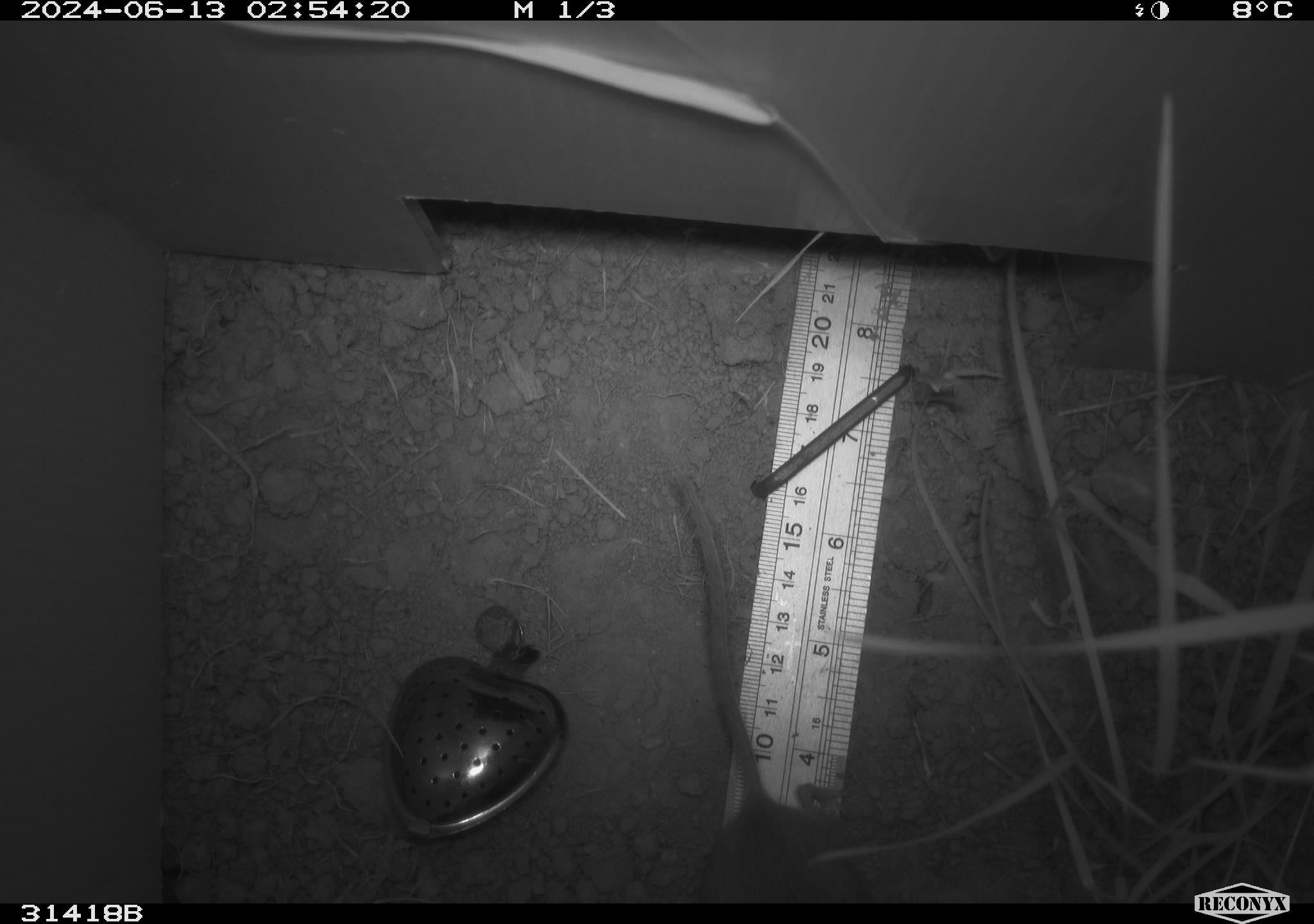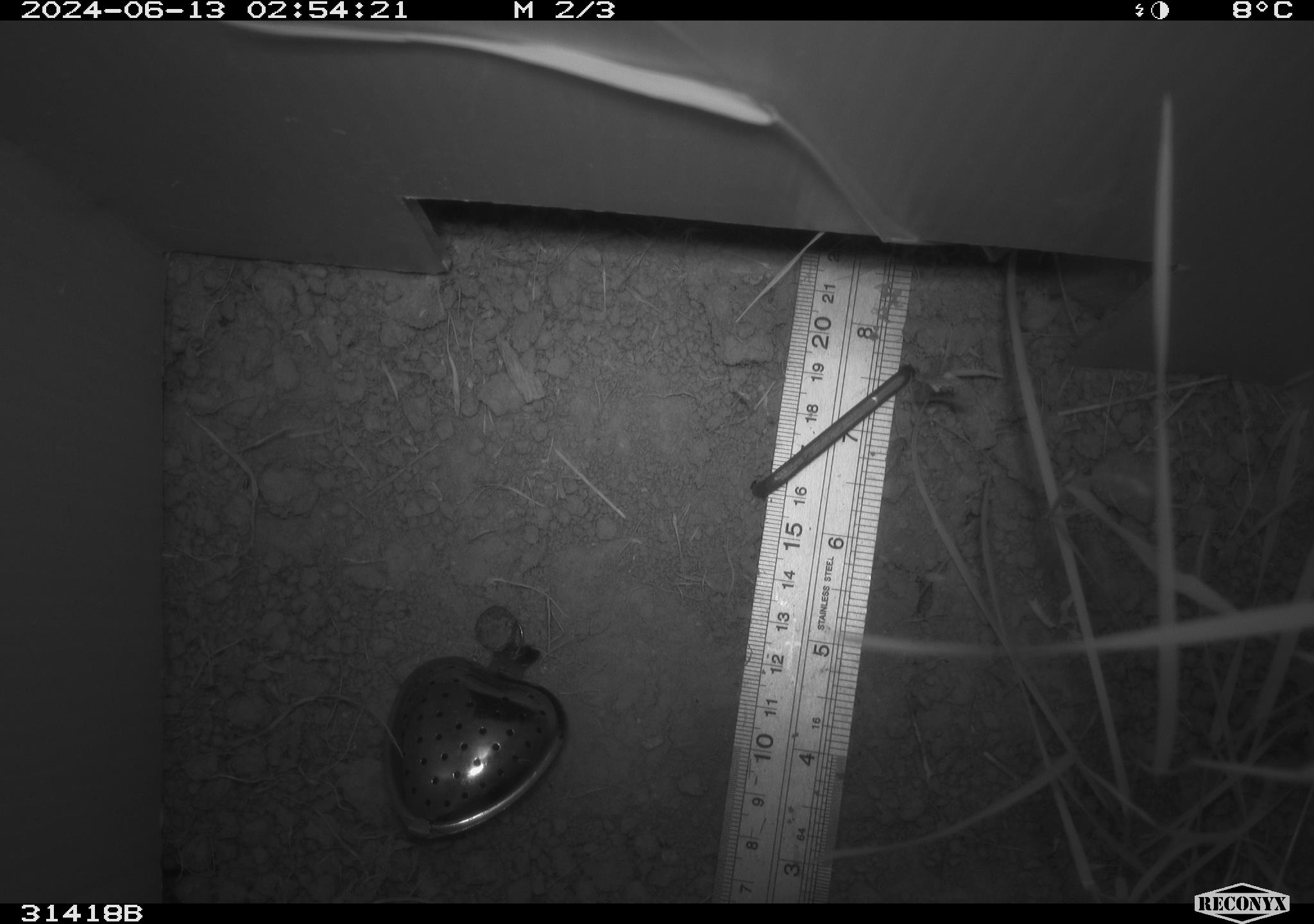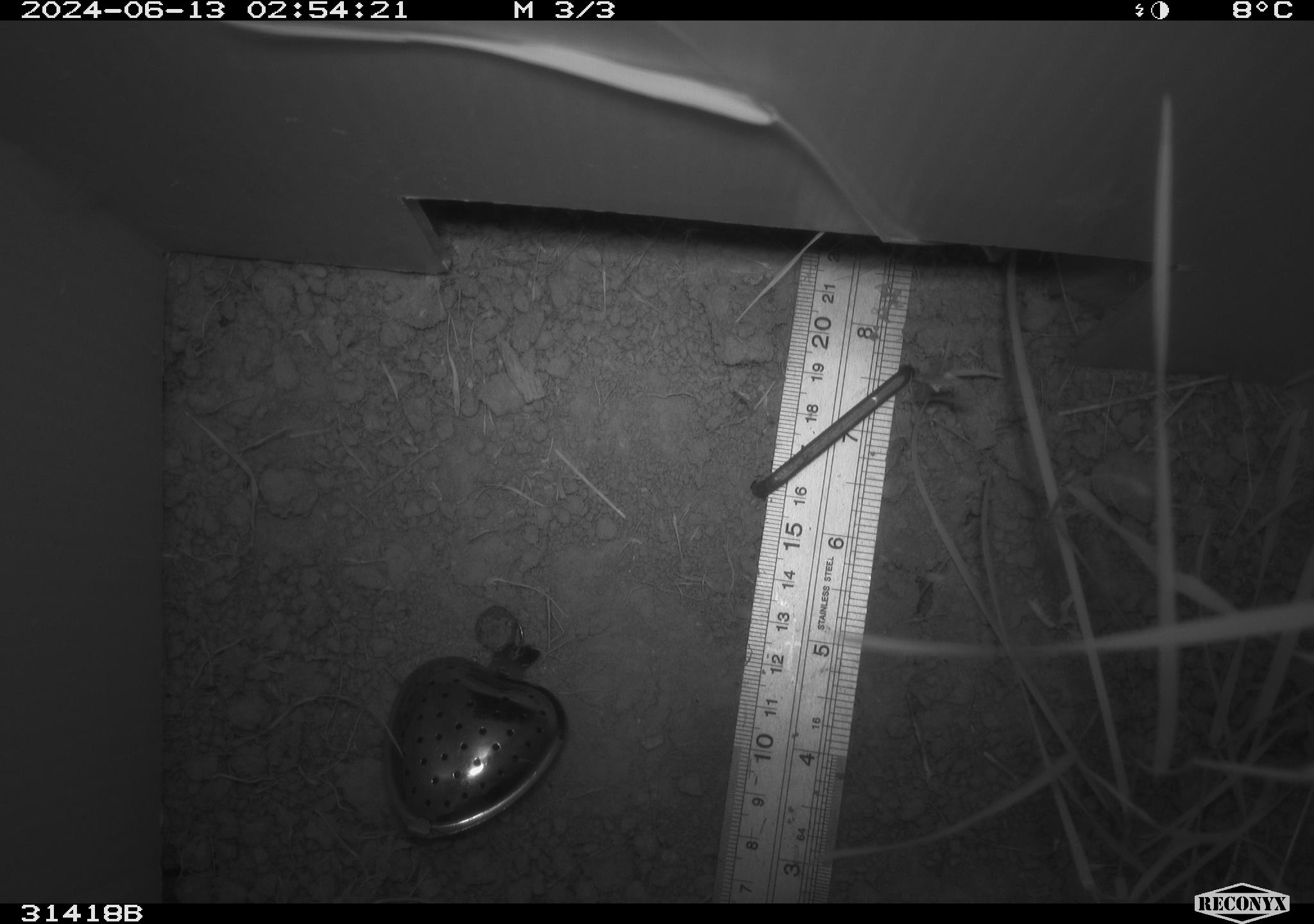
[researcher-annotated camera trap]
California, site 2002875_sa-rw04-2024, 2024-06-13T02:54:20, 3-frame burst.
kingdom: Animalia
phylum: Chordata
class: Mammalia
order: Rodentia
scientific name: Rodentia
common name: rodent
Rodent (Rodentia).